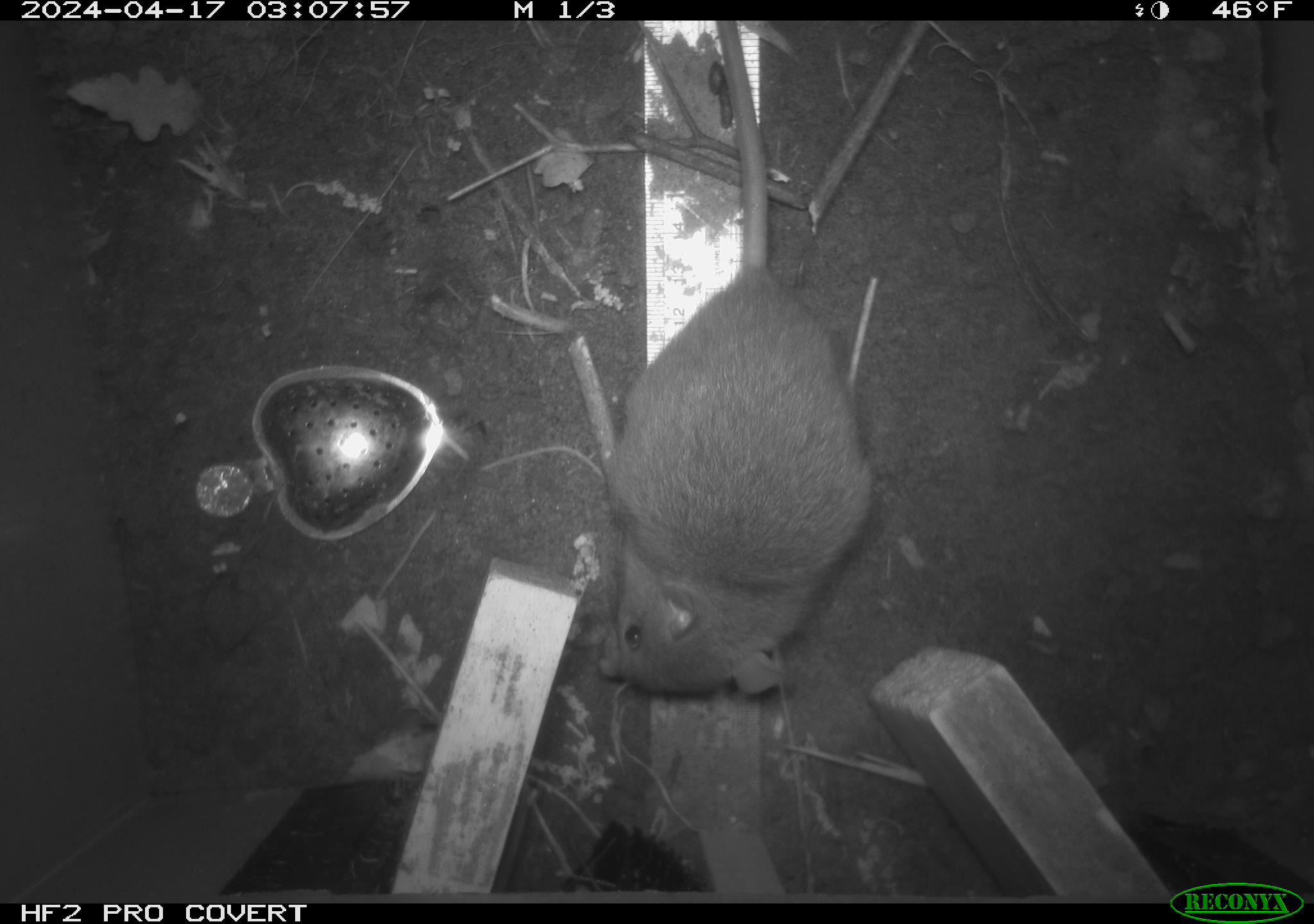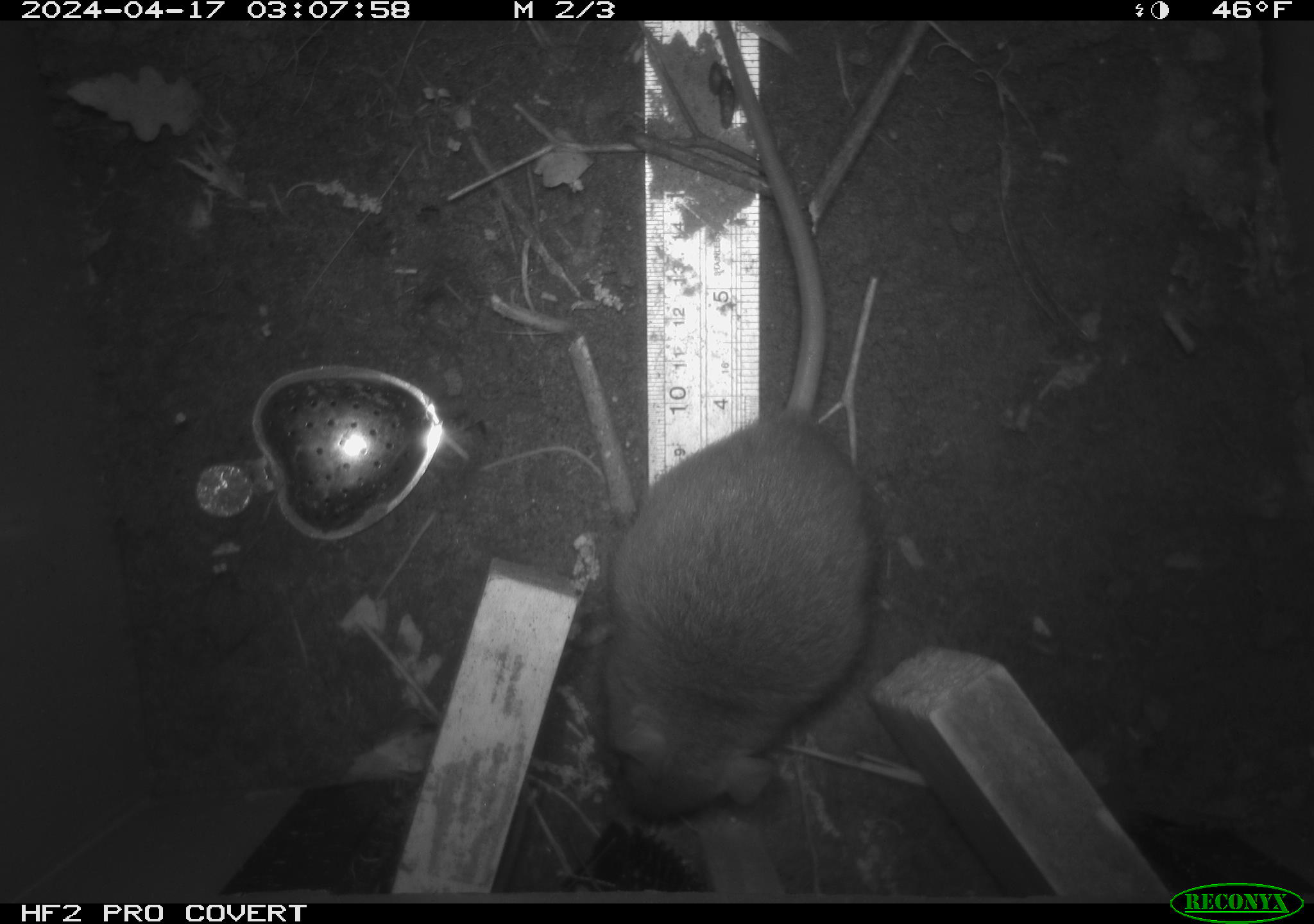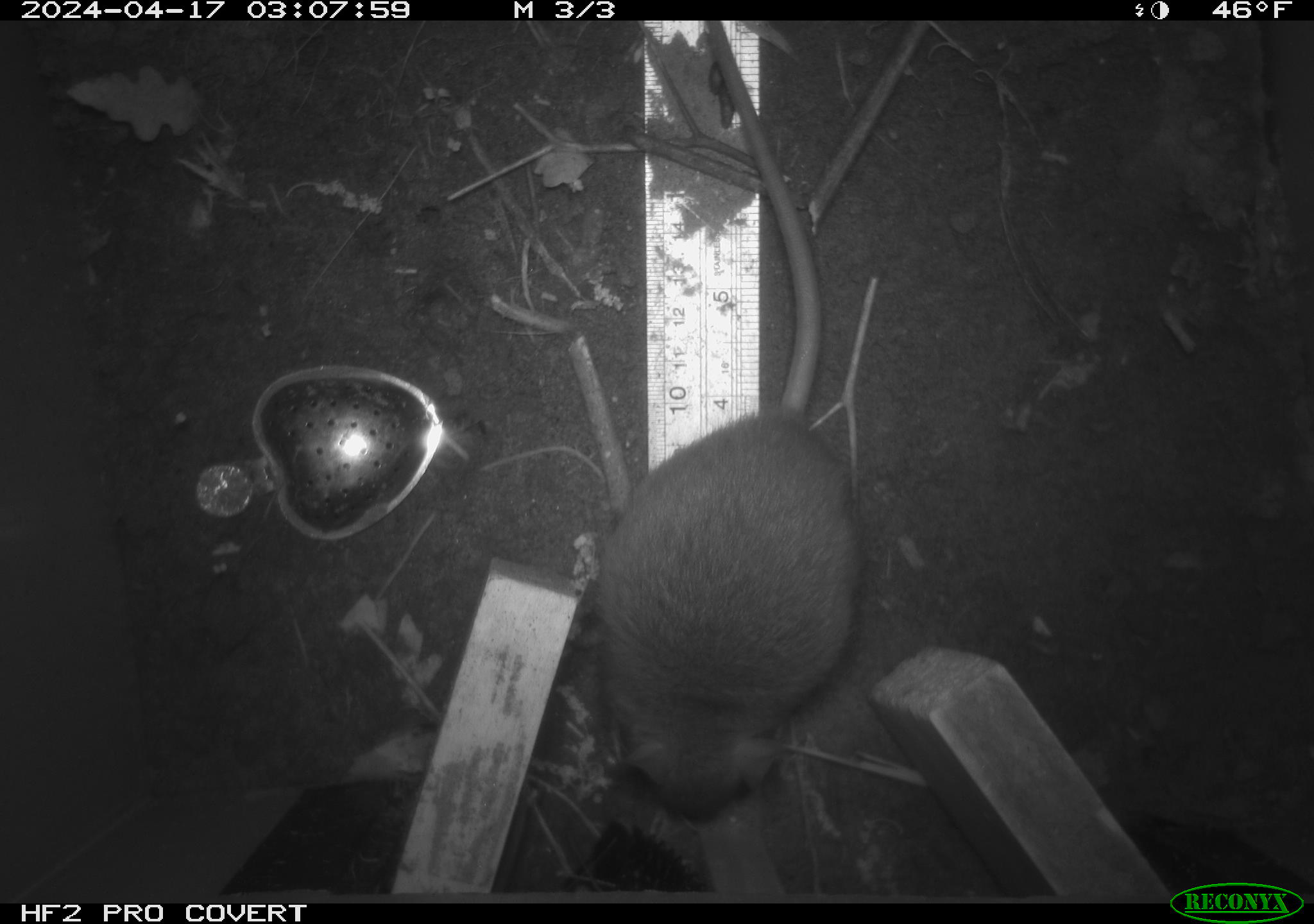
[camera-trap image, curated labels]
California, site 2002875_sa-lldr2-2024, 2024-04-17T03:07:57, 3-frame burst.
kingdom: Animalia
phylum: Chordata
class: Mammalia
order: Rodentia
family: Muridae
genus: Rattus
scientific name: Rattus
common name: rat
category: rattus species